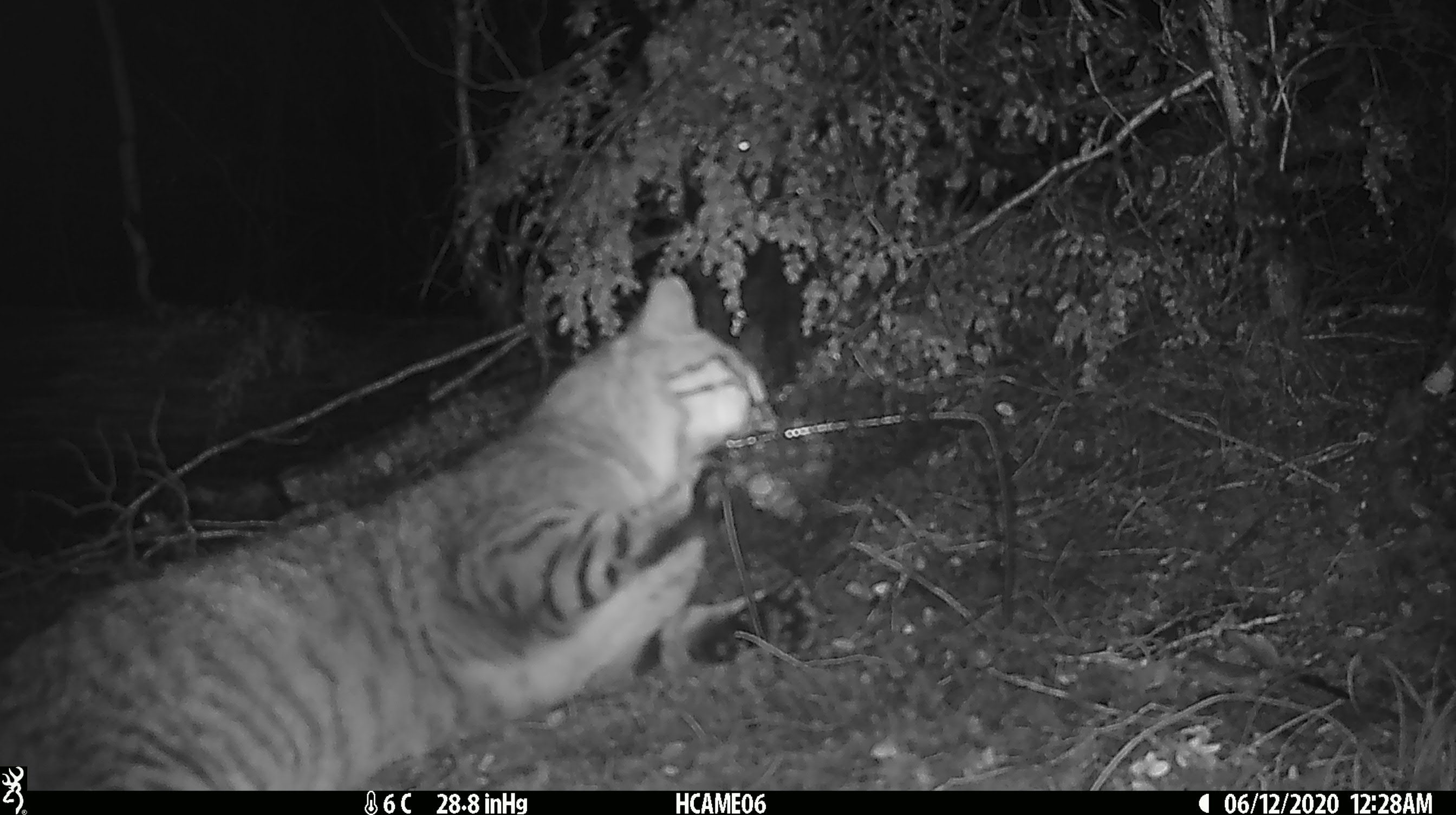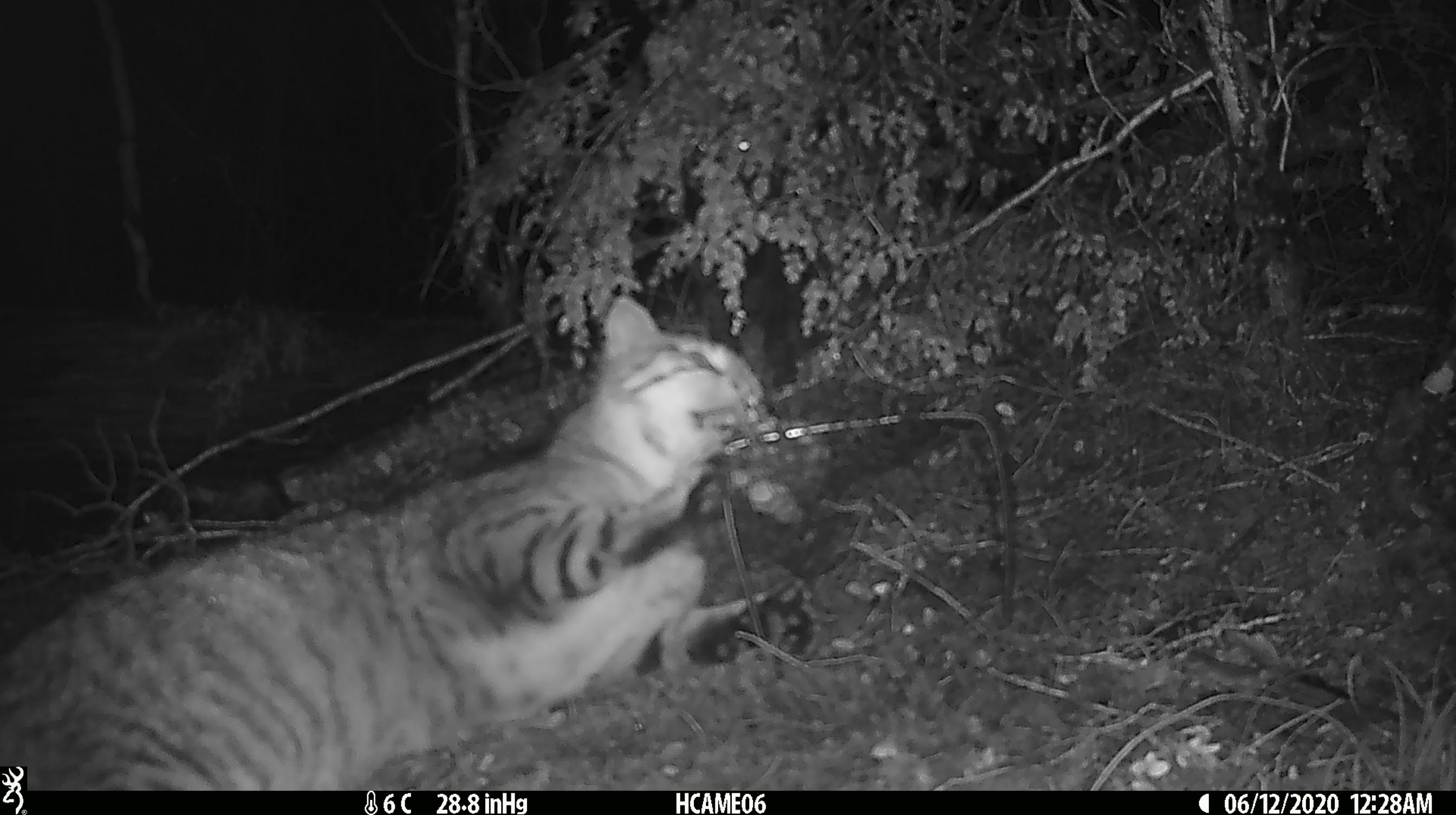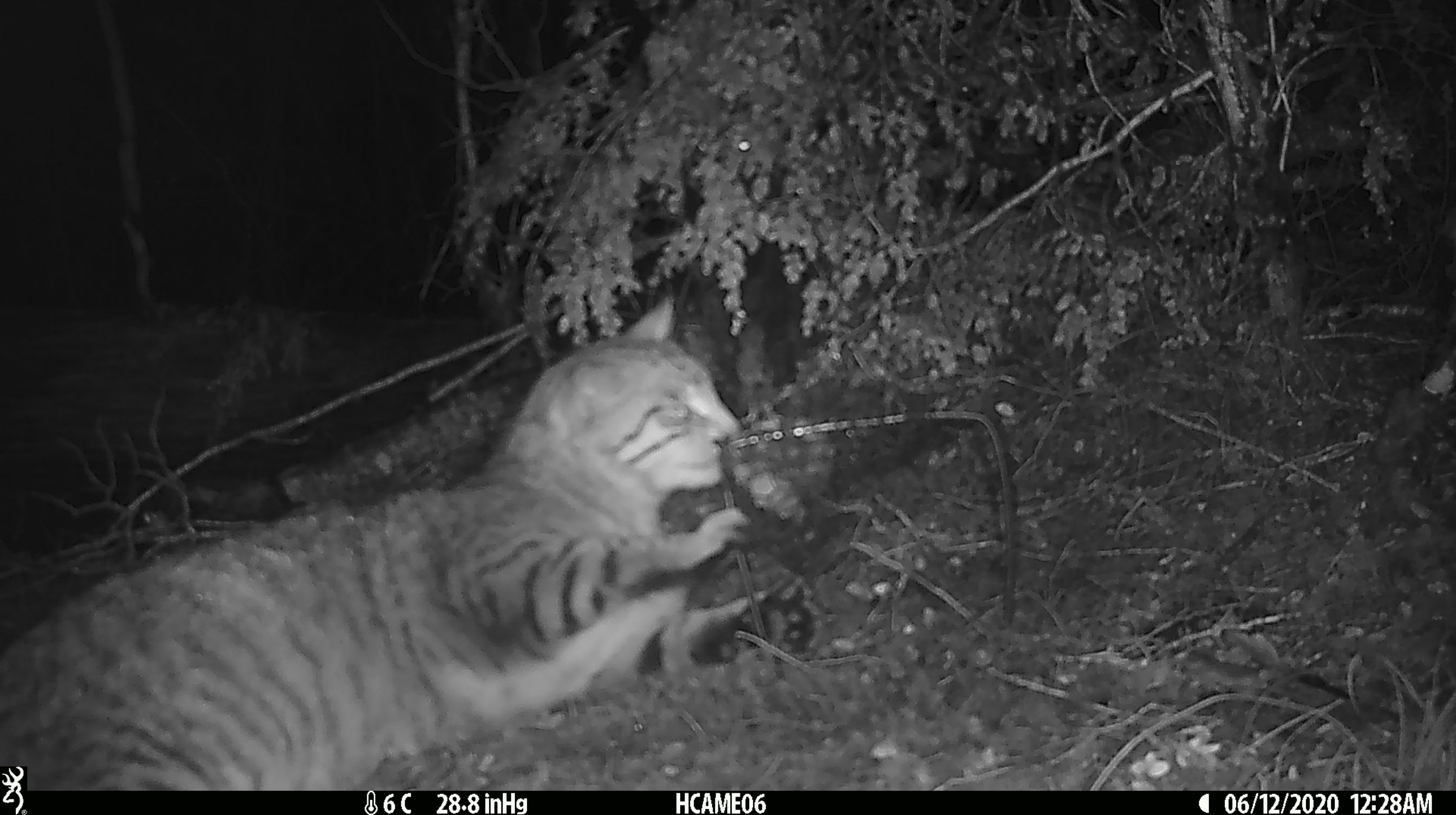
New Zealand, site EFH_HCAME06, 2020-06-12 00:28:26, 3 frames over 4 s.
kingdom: Animalia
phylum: Chordata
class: Mammalia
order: Carnivora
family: Felidae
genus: Felis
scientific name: Felis catus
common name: domestic cat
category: cat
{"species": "cat (domestic cat) (Felis catus)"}